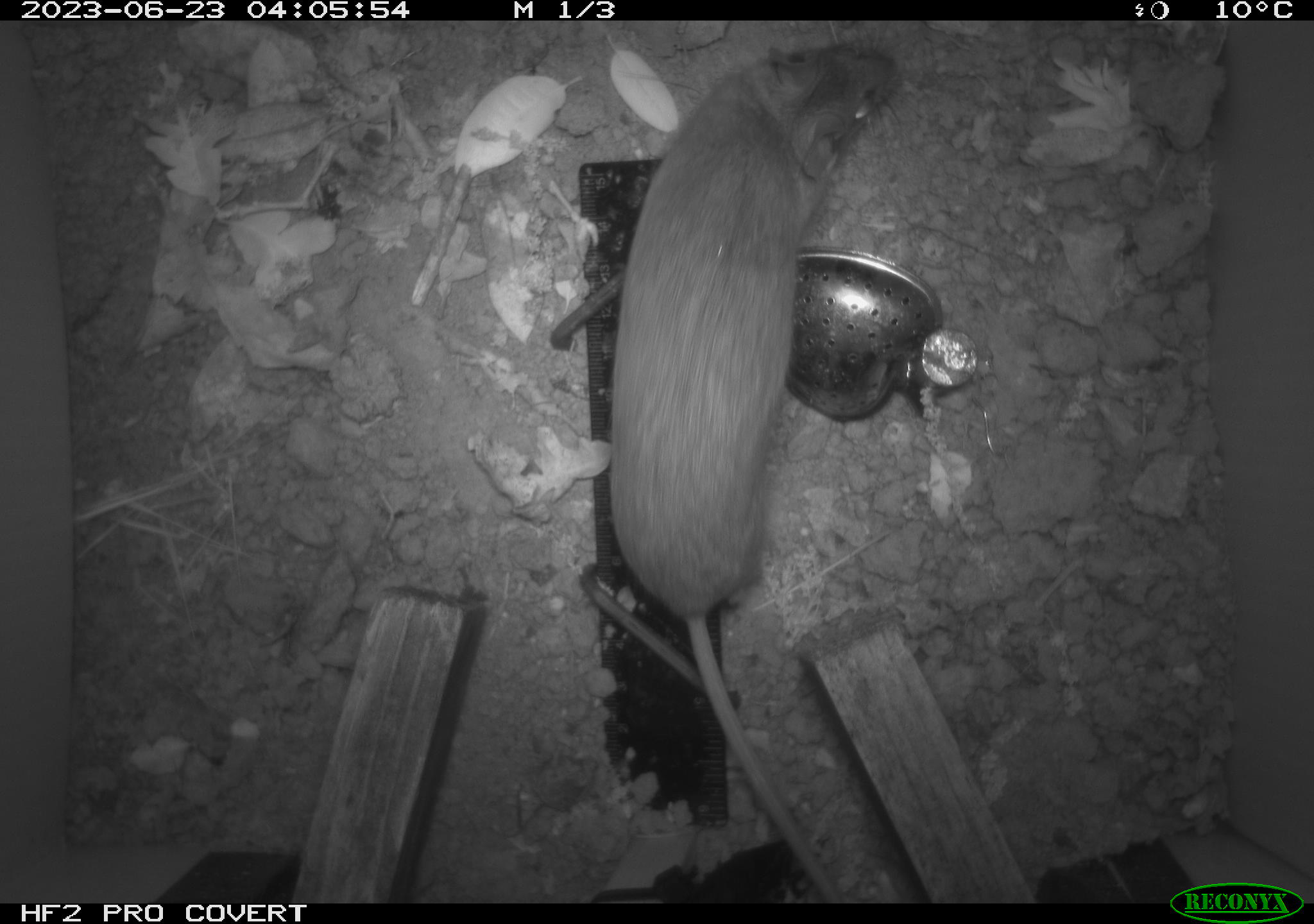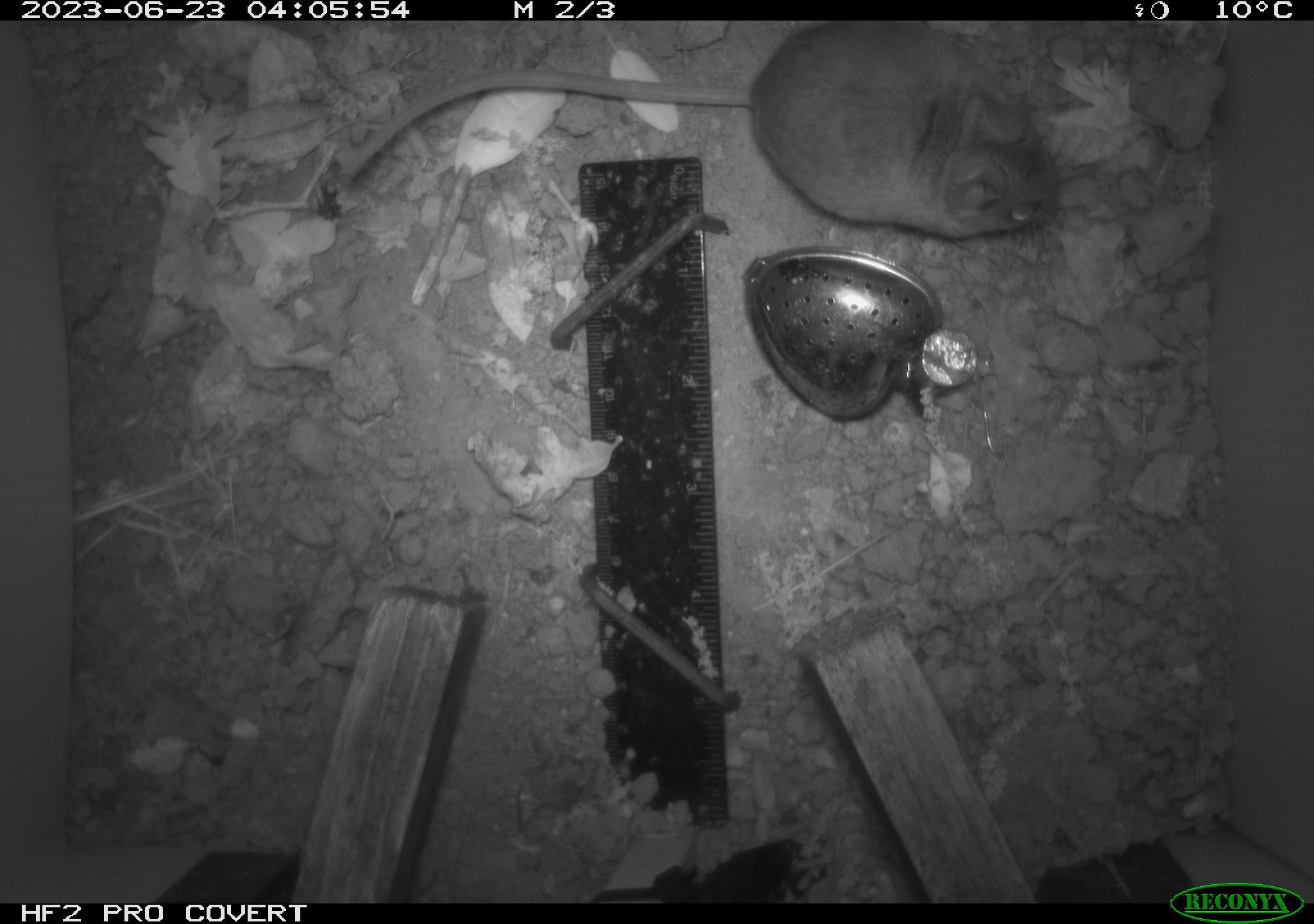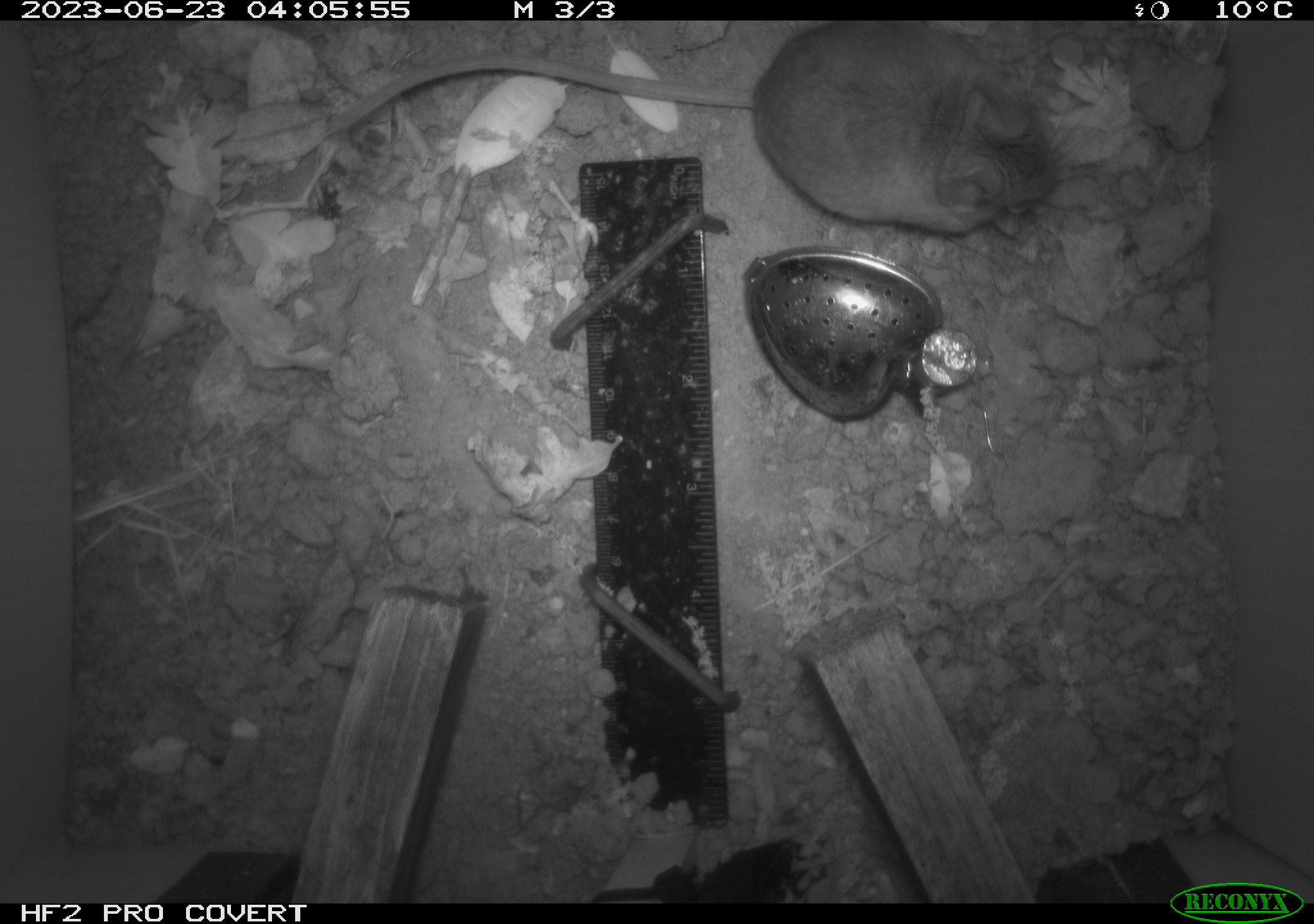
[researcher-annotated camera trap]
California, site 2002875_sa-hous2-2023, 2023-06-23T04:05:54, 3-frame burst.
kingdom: Animalia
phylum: Chordata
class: Mammalia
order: Rodentia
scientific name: Rodentia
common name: mouse species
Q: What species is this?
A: Mouse species (Rodentia).